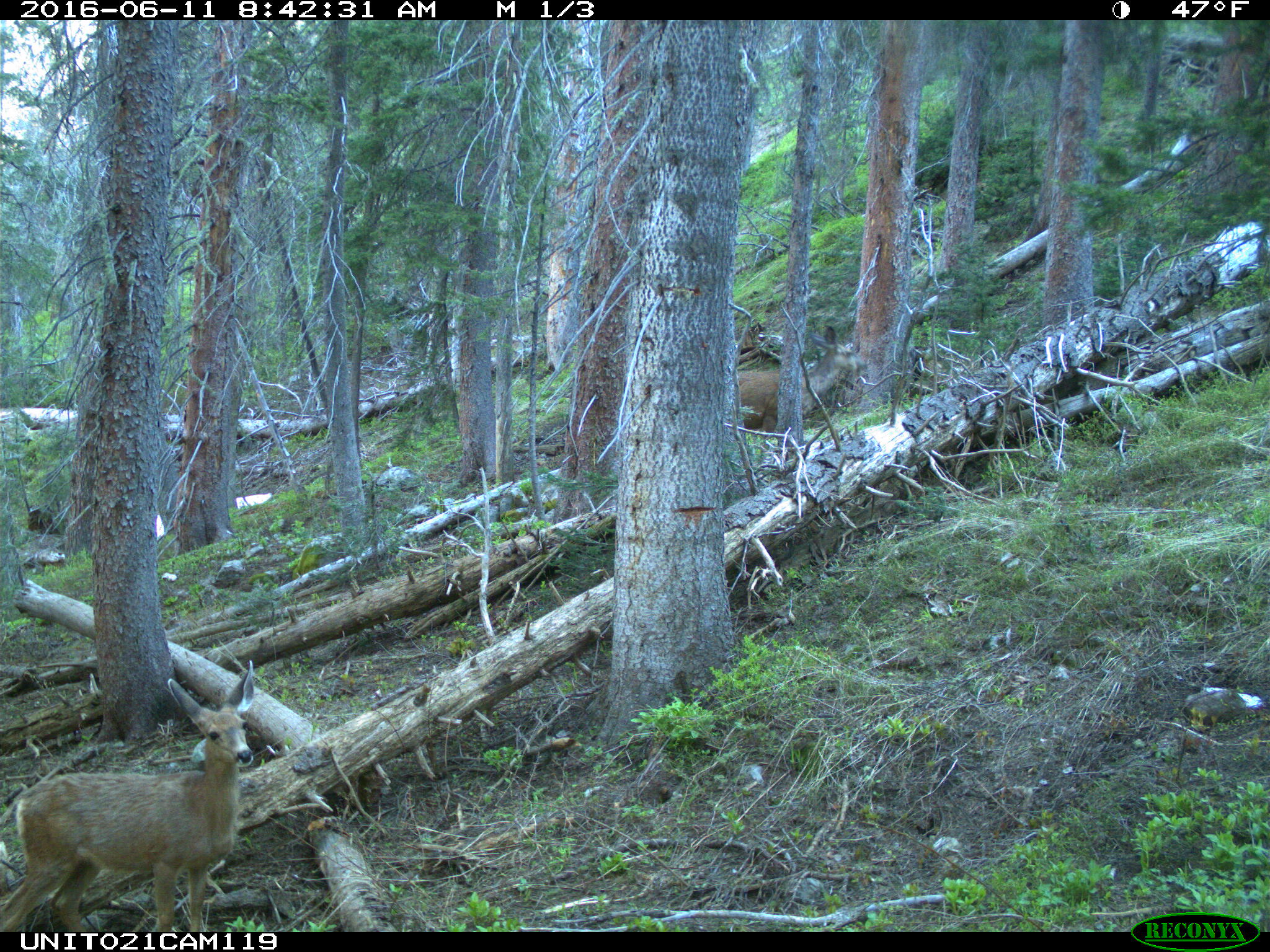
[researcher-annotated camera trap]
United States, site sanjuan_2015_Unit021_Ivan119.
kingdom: Animalia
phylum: Chordata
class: Mammalia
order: Artiodactyla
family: Cervidae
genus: Odocoileus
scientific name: Odocoileus hemionus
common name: mule deer